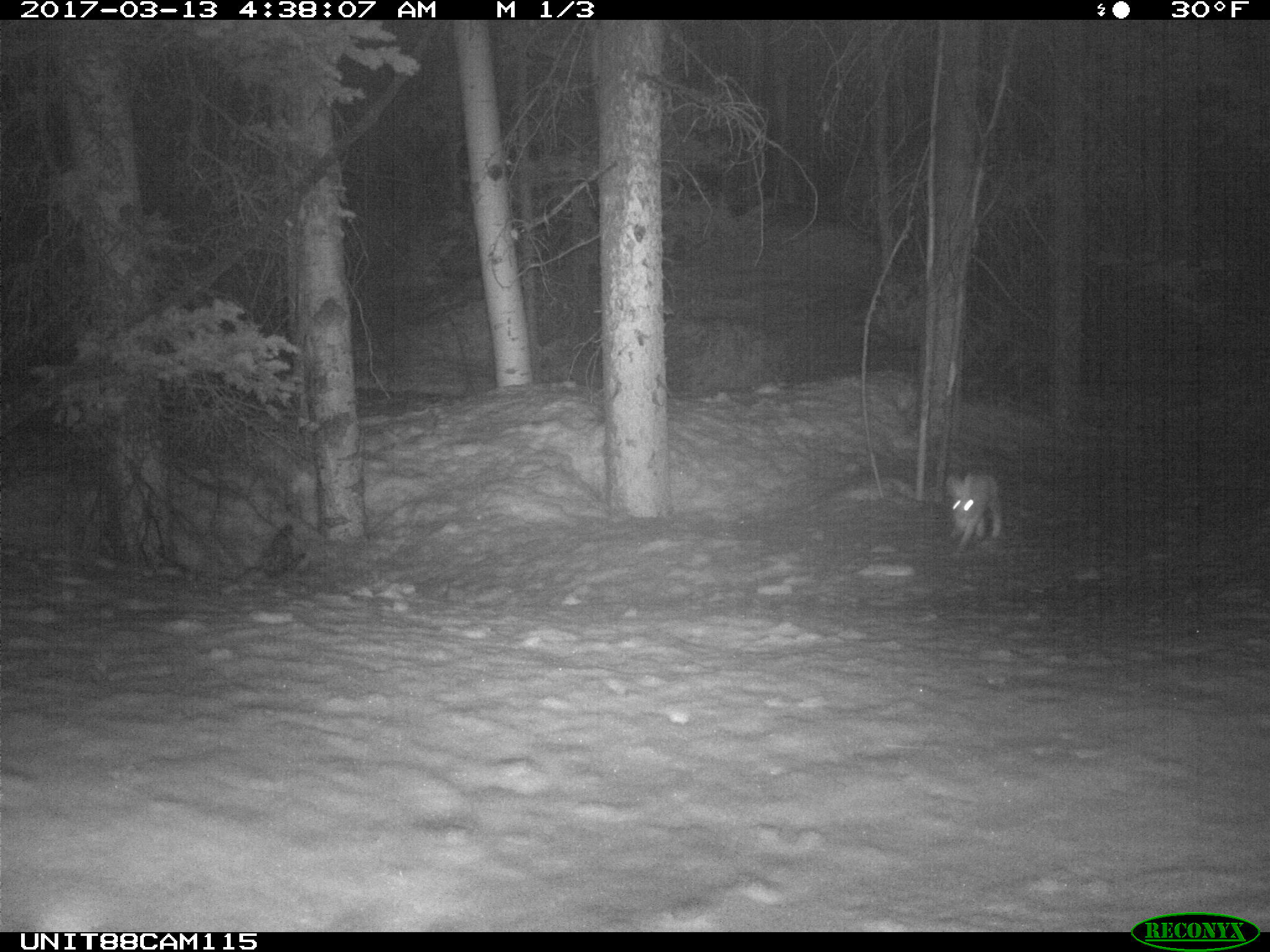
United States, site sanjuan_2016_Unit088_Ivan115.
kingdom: Animalia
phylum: Chordata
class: Mammalia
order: Lagomorpha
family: Leporidae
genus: Lepus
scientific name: Lepus americanus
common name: snowshoe hare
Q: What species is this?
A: Lepus americanus (snowshoe hare).